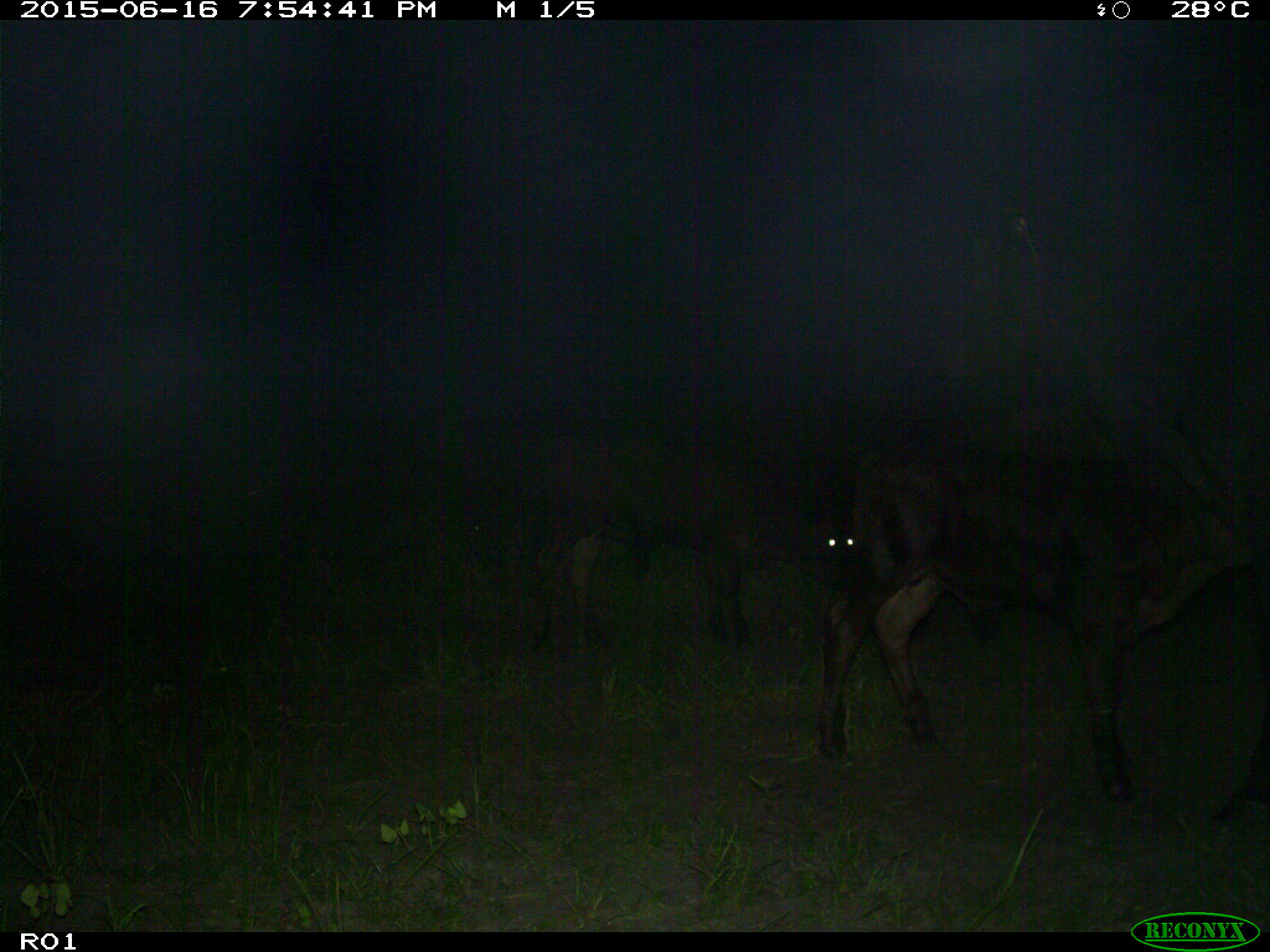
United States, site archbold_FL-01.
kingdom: Animalia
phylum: Chordata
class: Mammalia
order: Artiodactyla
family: Bovidae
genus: Bos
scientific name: Bos taurus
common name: domestic cow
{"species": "Bos taurus (domestic cow)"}